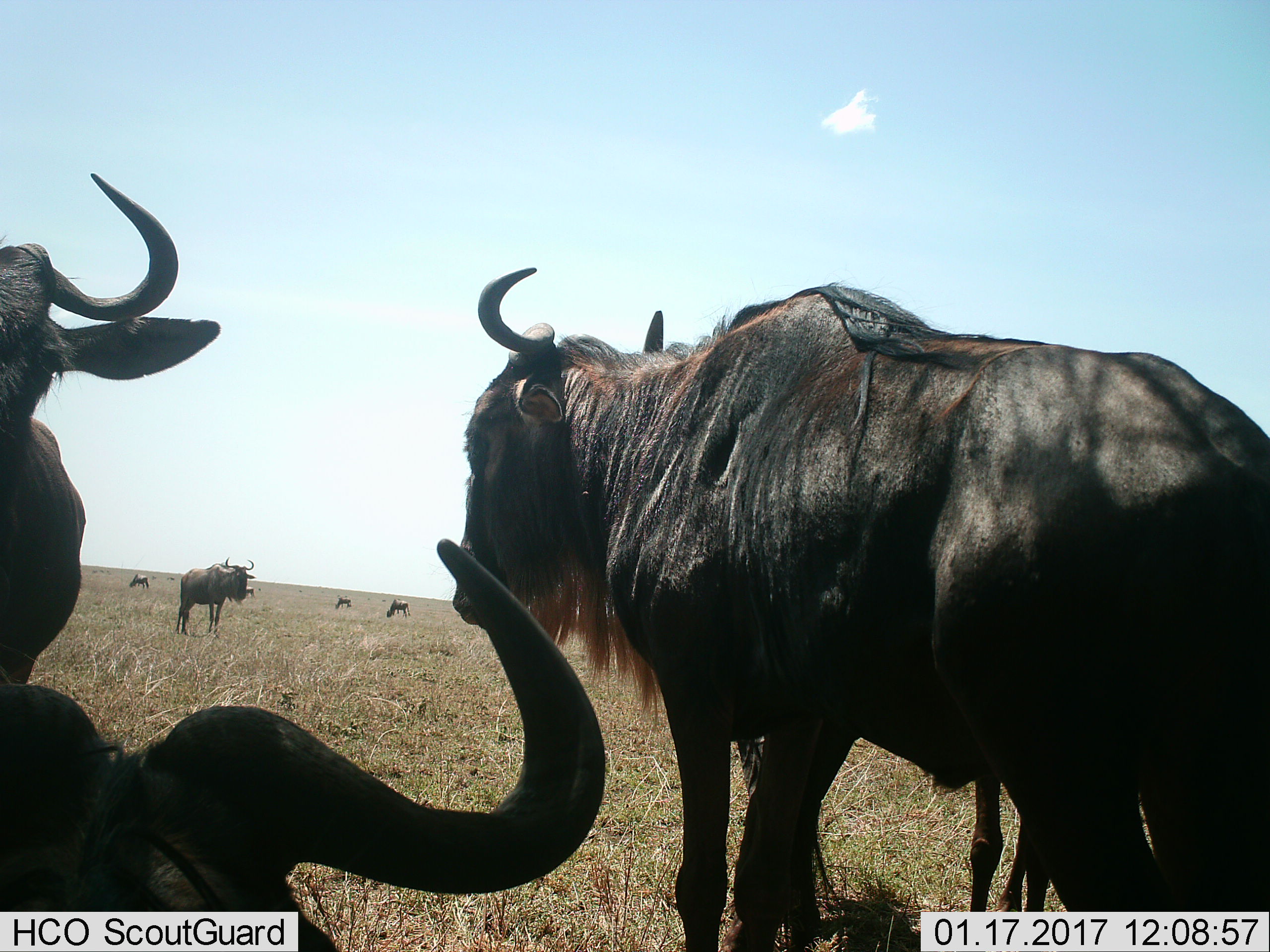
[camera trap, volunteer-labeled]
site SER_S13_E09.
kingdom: Animalia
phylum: Chordata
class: Mammalia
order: Artiodactyla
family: Bovidae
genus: Connochaetes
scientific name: Connochaetes taurinus taurinus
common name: blue wildebeest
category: wildebeestblue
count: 10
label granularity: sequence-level